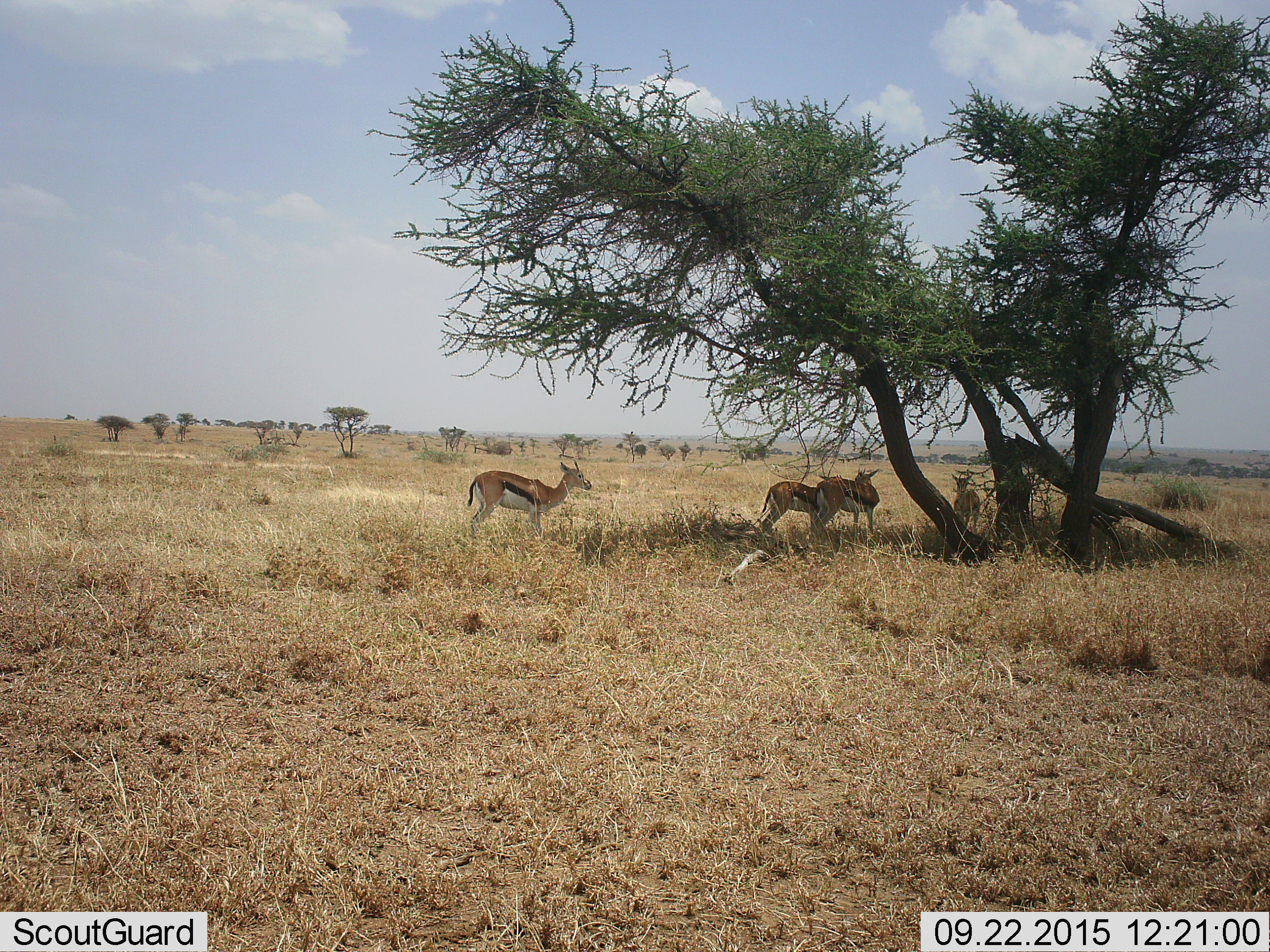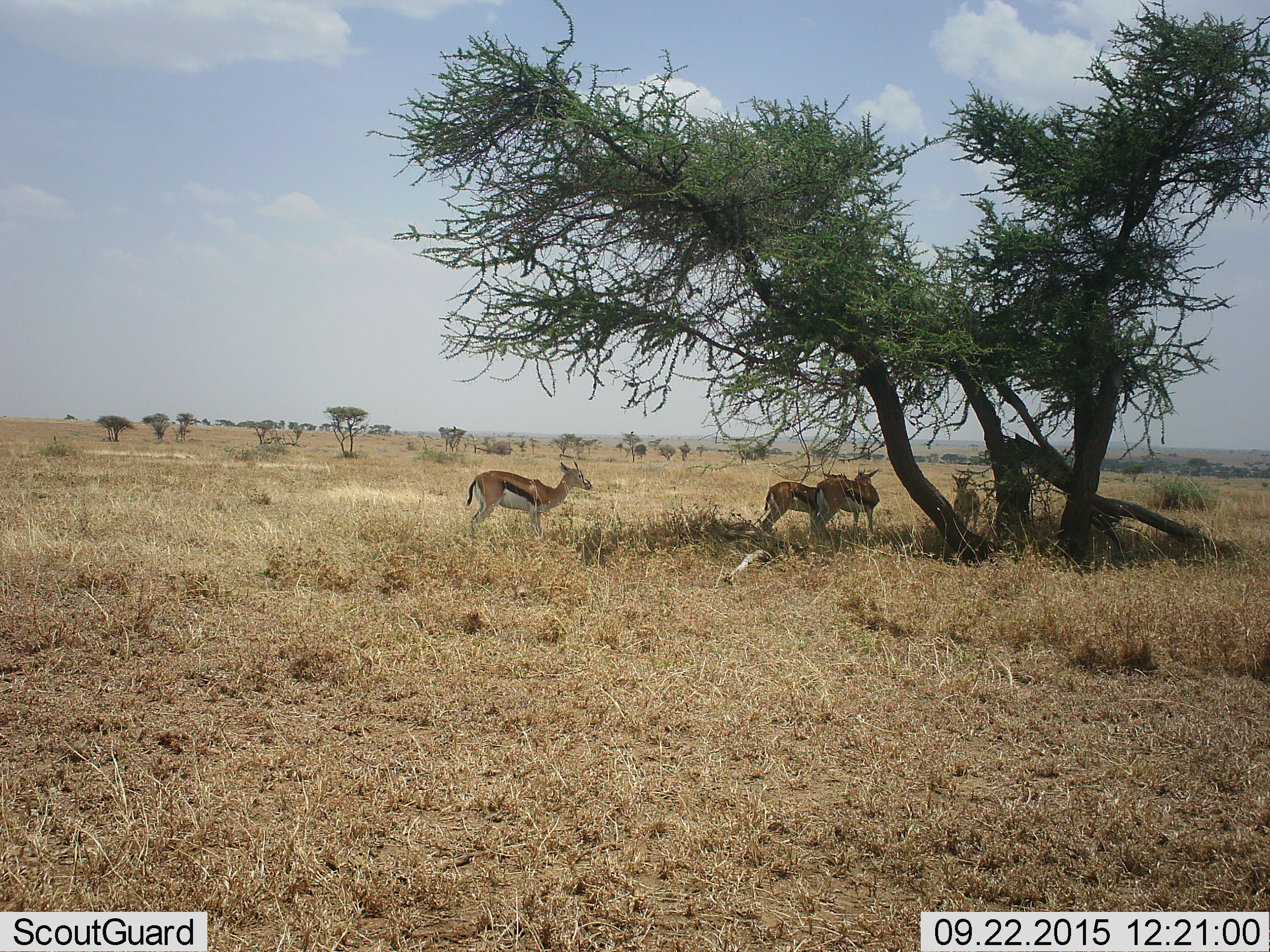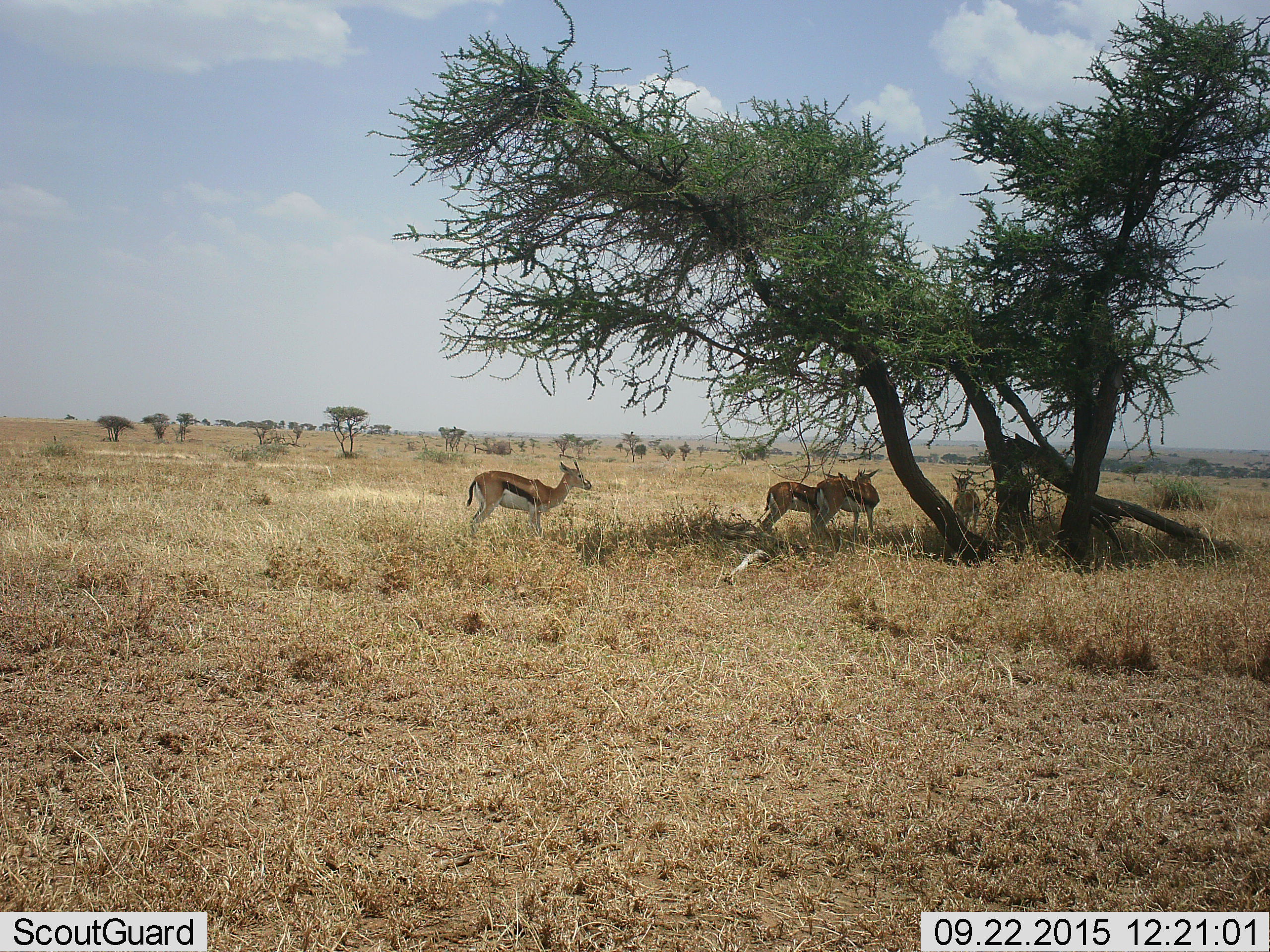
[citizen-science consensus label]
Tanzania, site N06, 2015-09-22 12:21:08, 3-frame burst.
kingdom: Animalia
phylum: Chordata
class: Mammalia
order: Artiodactyla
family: Bovidae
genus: Eudorcas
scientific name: Eudorcas thomsonii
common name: thomson's gazelle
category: gazellethomsons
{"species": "gazellethomsons (thomson's gazelle) (Eudorcas thomsonii)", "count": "4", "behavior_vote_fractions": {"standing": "89%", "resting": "11%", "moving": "0%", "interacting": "11%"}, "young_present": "22%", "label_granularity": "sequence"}